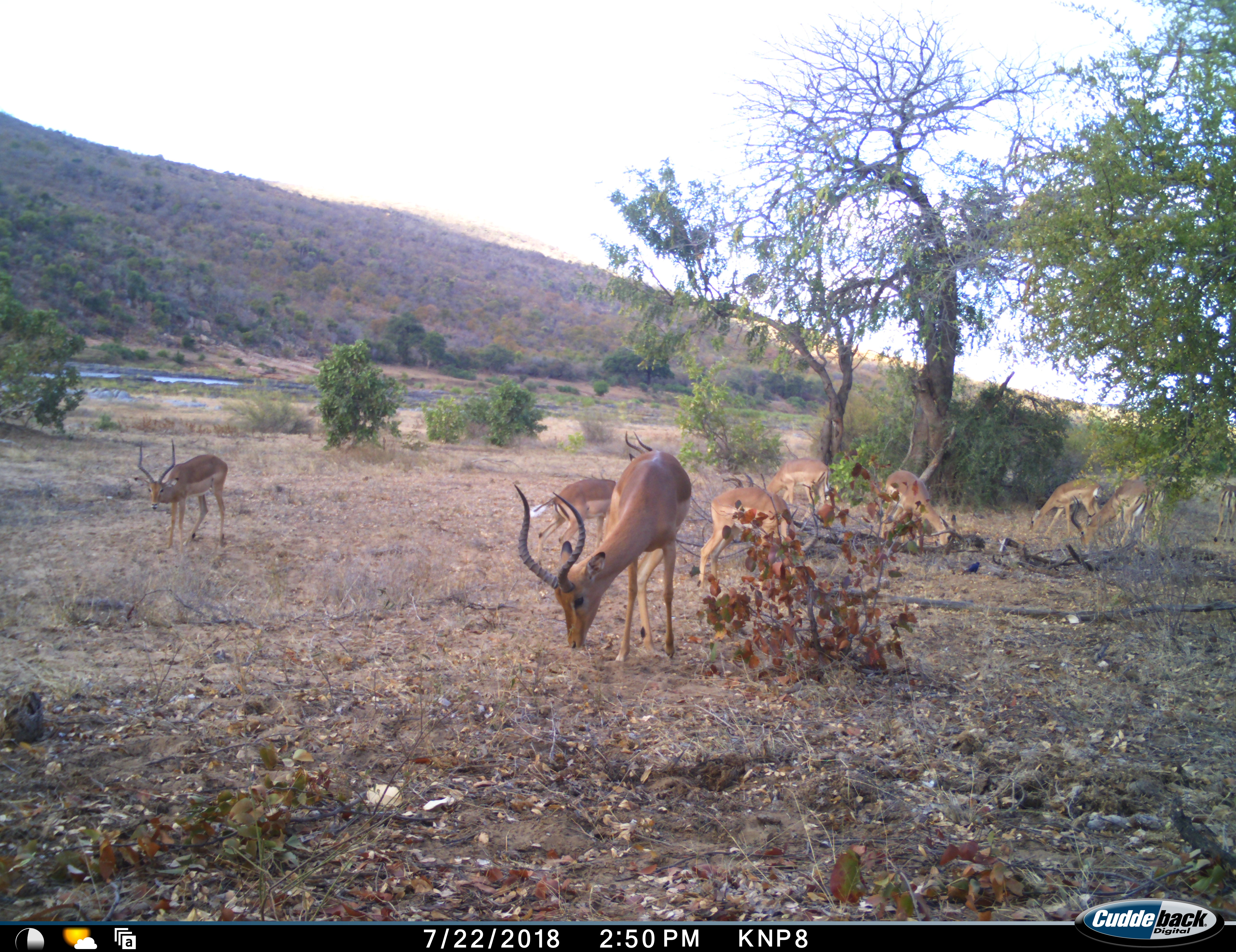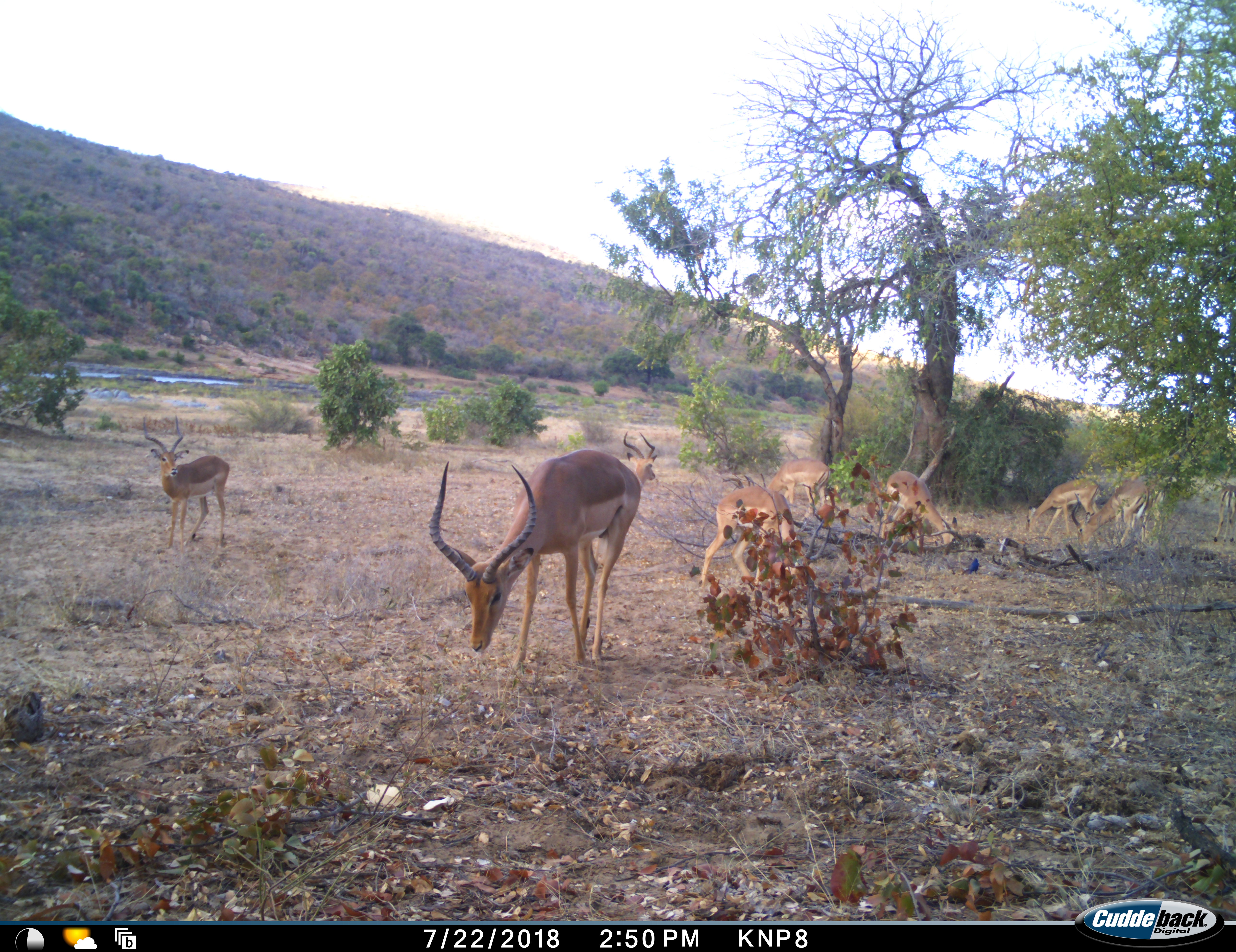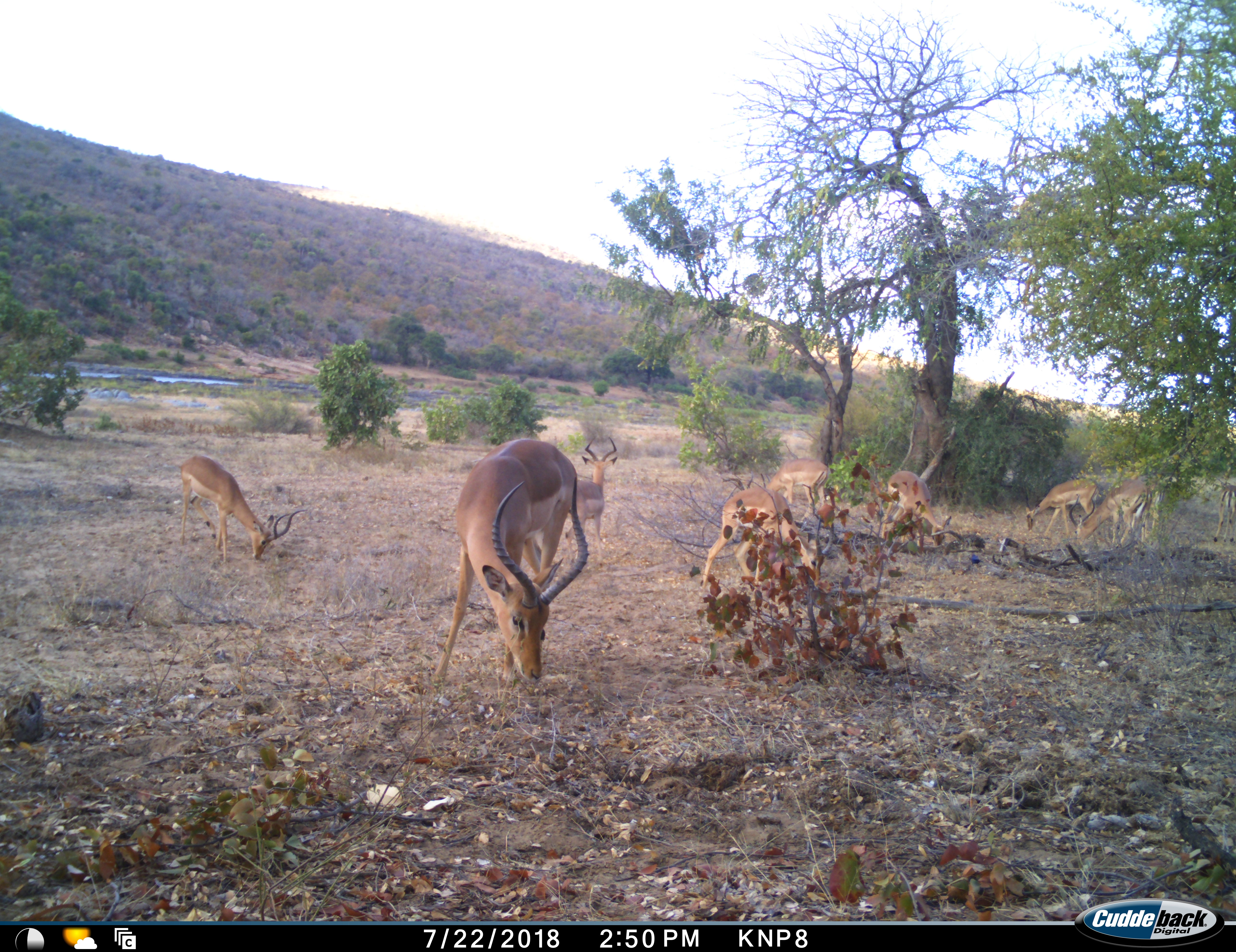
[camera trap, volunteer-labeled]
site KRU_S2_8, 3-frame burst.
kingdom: Animalia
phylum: Chordata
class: Mammalia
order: Artiodactyla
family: Bovidae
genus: Aepyceros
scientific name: Aepyceros melampus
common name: impala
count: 8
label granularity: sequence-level